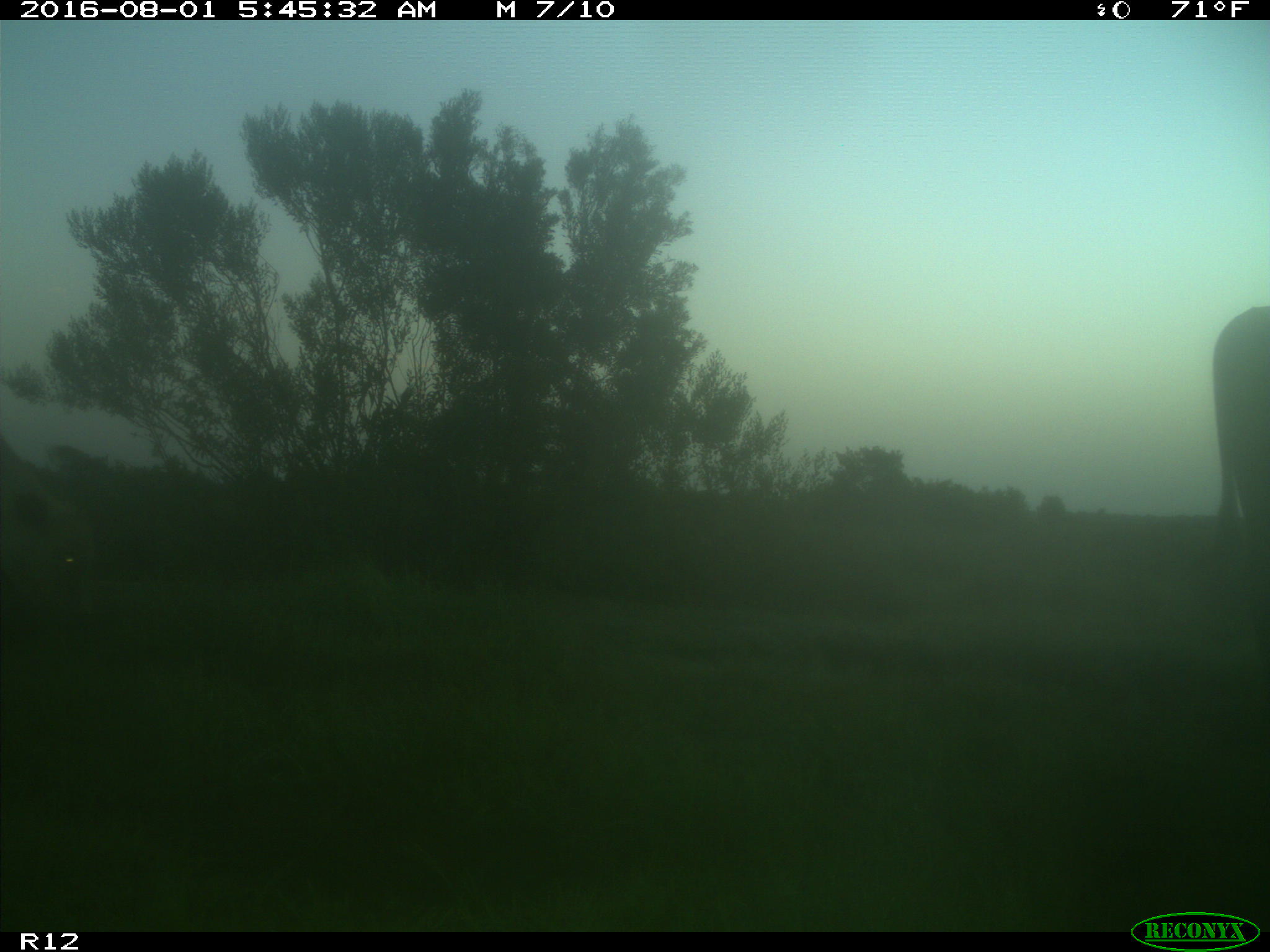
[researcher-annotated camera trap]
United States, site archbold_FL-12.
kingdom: Animalia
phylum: Chordata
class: Mammalia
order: Artiodactyla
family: Bovidae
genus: Bos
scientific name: Bos taurus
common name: domestic cow